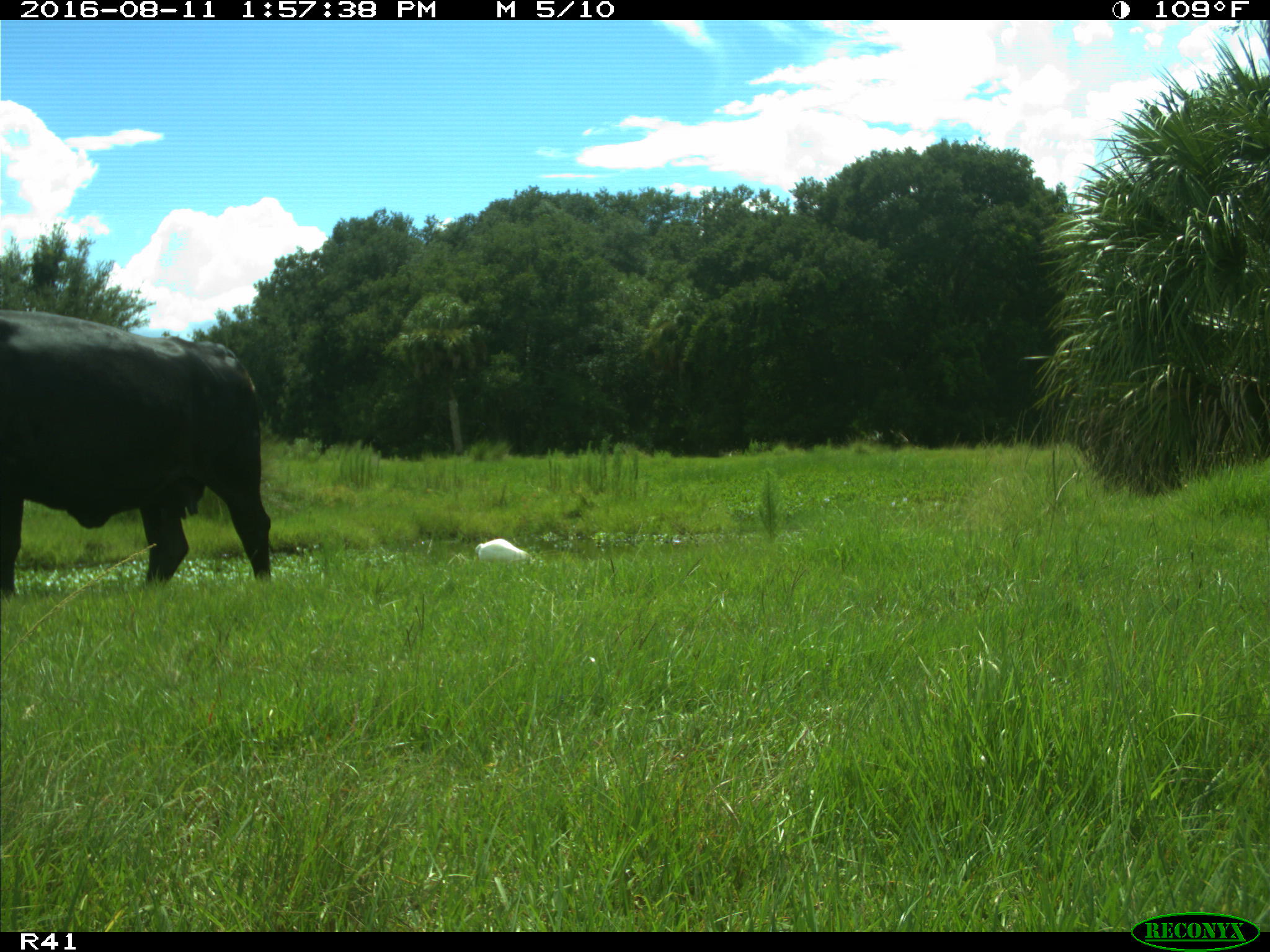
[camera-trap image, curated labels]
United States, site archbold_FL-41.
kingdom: Animalia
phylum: Chordata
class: Mammalia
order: Artiodactyla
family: Bovidae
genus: Bos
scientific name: Bos taurus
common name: domestic cow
Bos taurus (domestic cow).